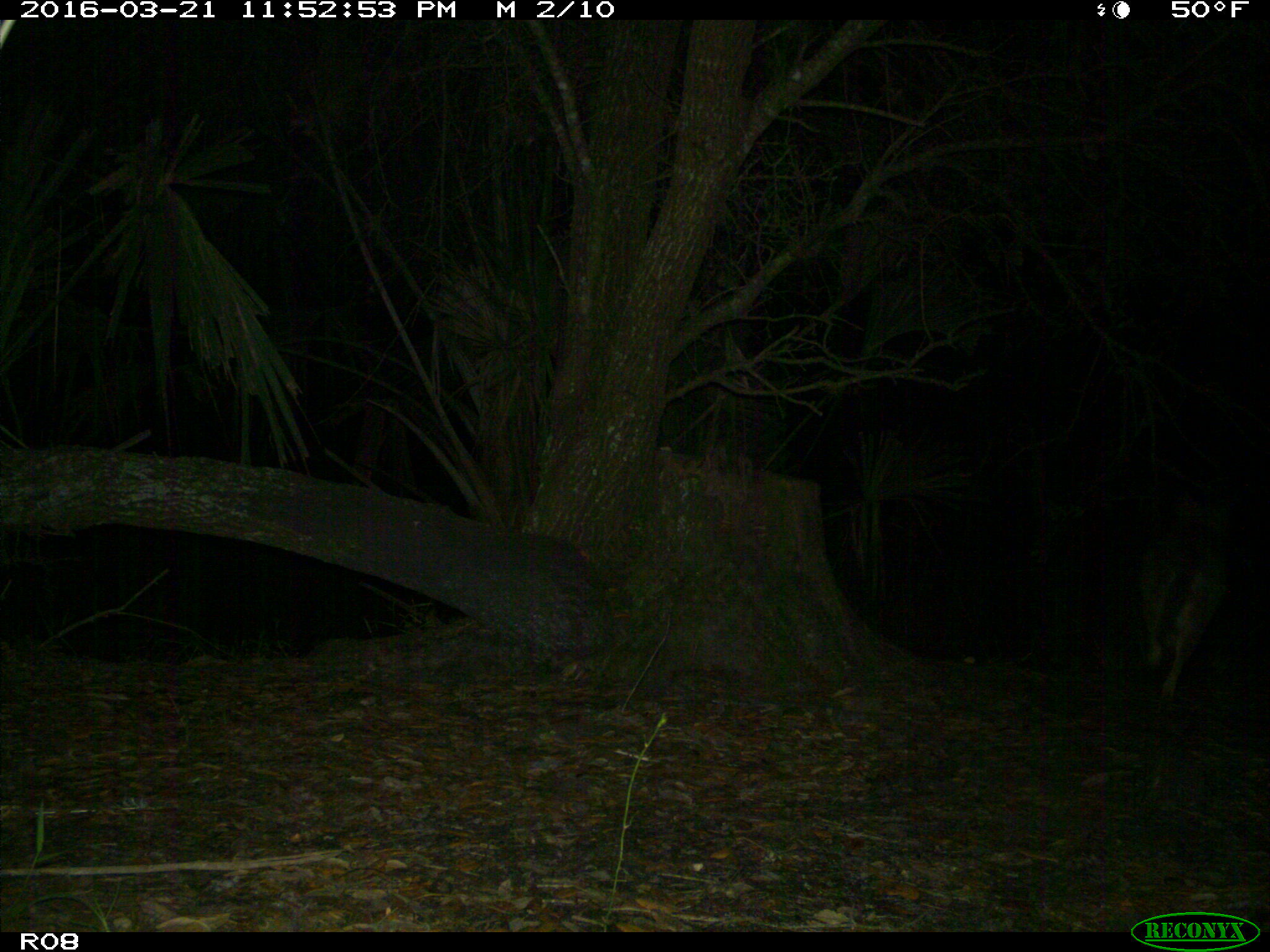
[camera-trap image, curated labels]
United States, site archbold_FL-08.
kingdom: Animalia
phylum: Chordata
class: Mammalia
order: Carnivora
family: Canidae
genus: Canis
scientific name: Canis latrans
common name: coyote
Canis latrans (coyote).